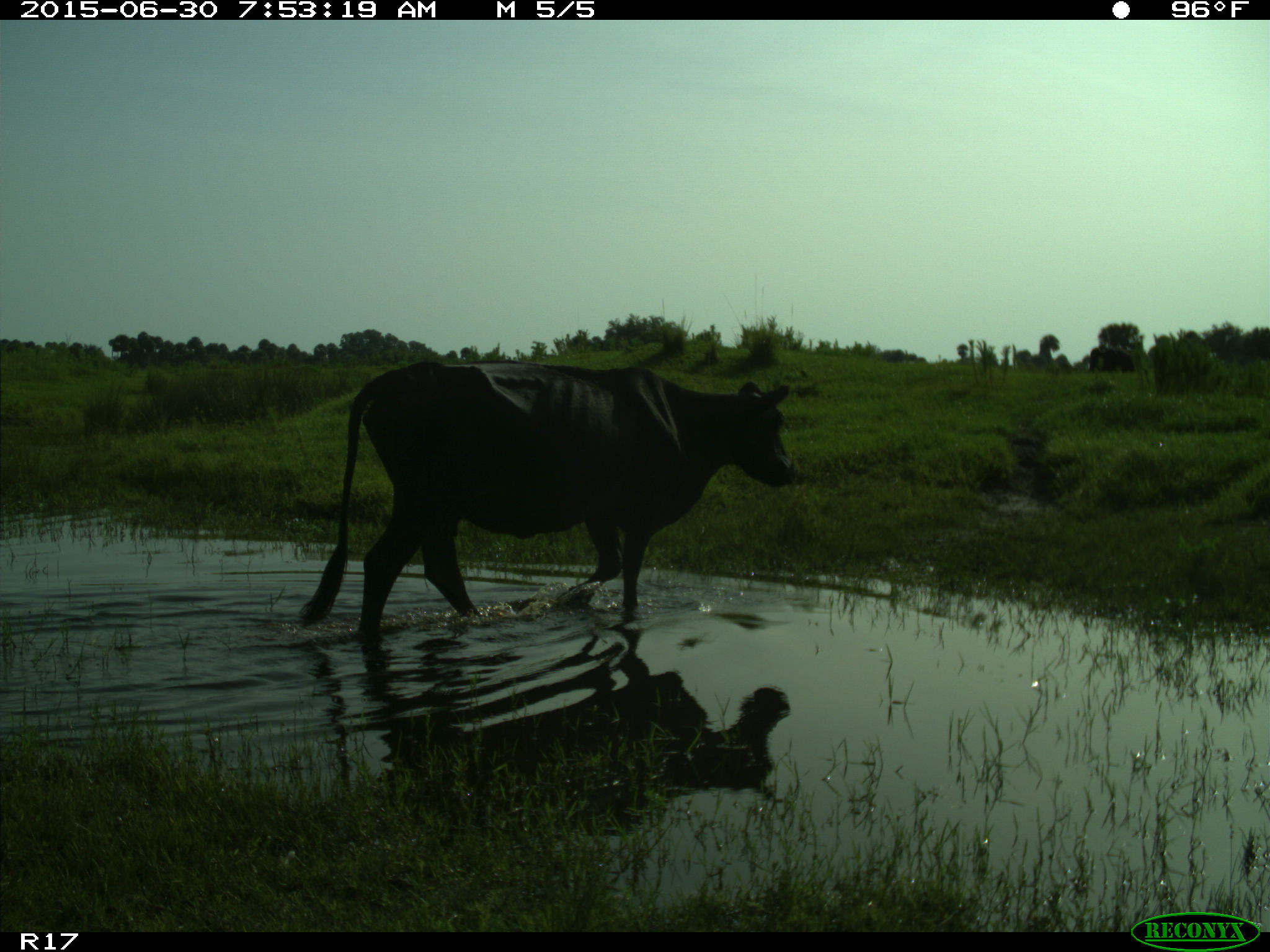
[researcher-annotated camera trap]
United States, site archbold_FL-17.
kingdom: Animalia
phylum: Chordata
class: Mammalia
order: Artiodactyla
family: Bovidae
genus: Bos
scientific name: Bos taurus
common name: domestic cow